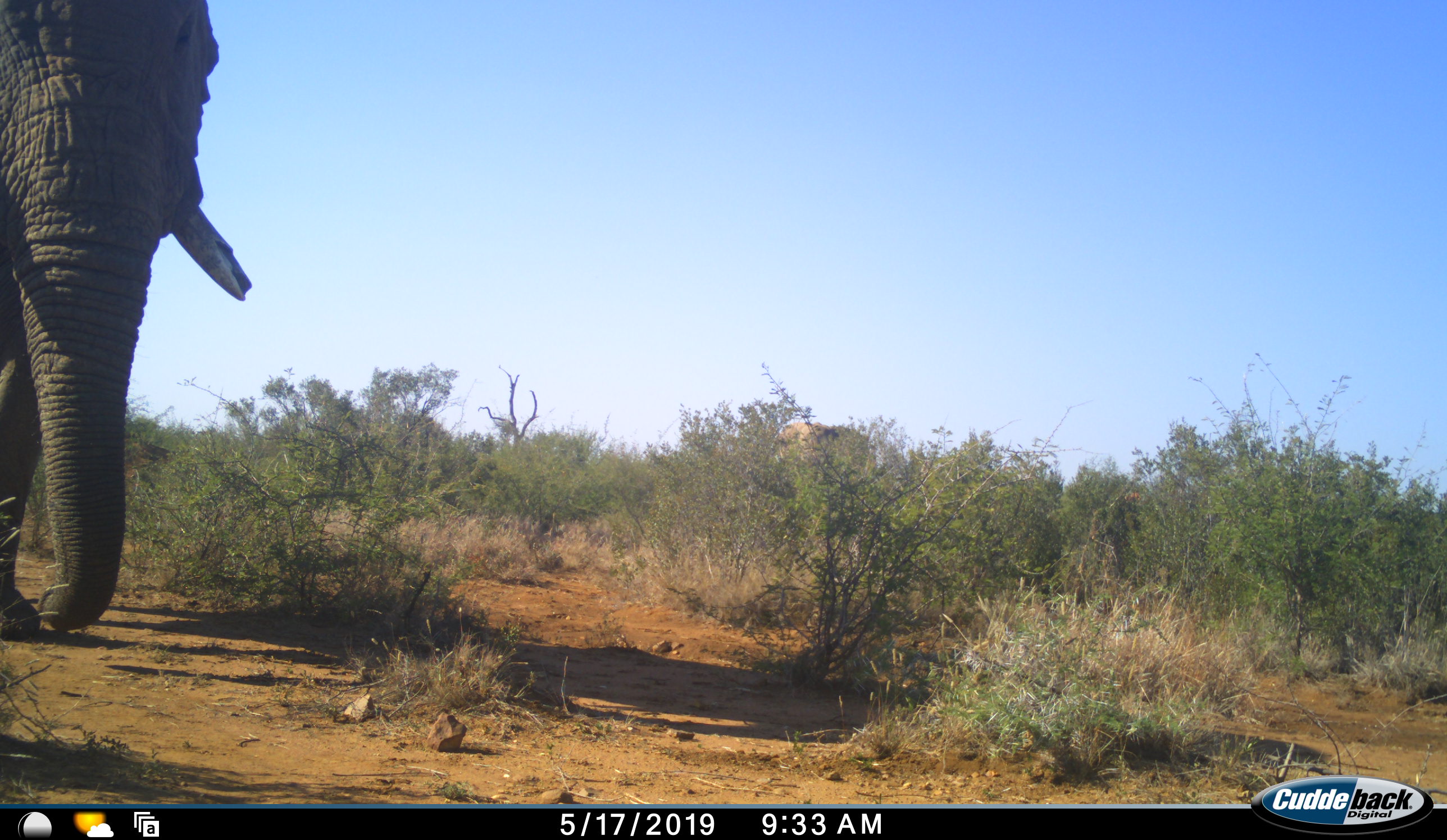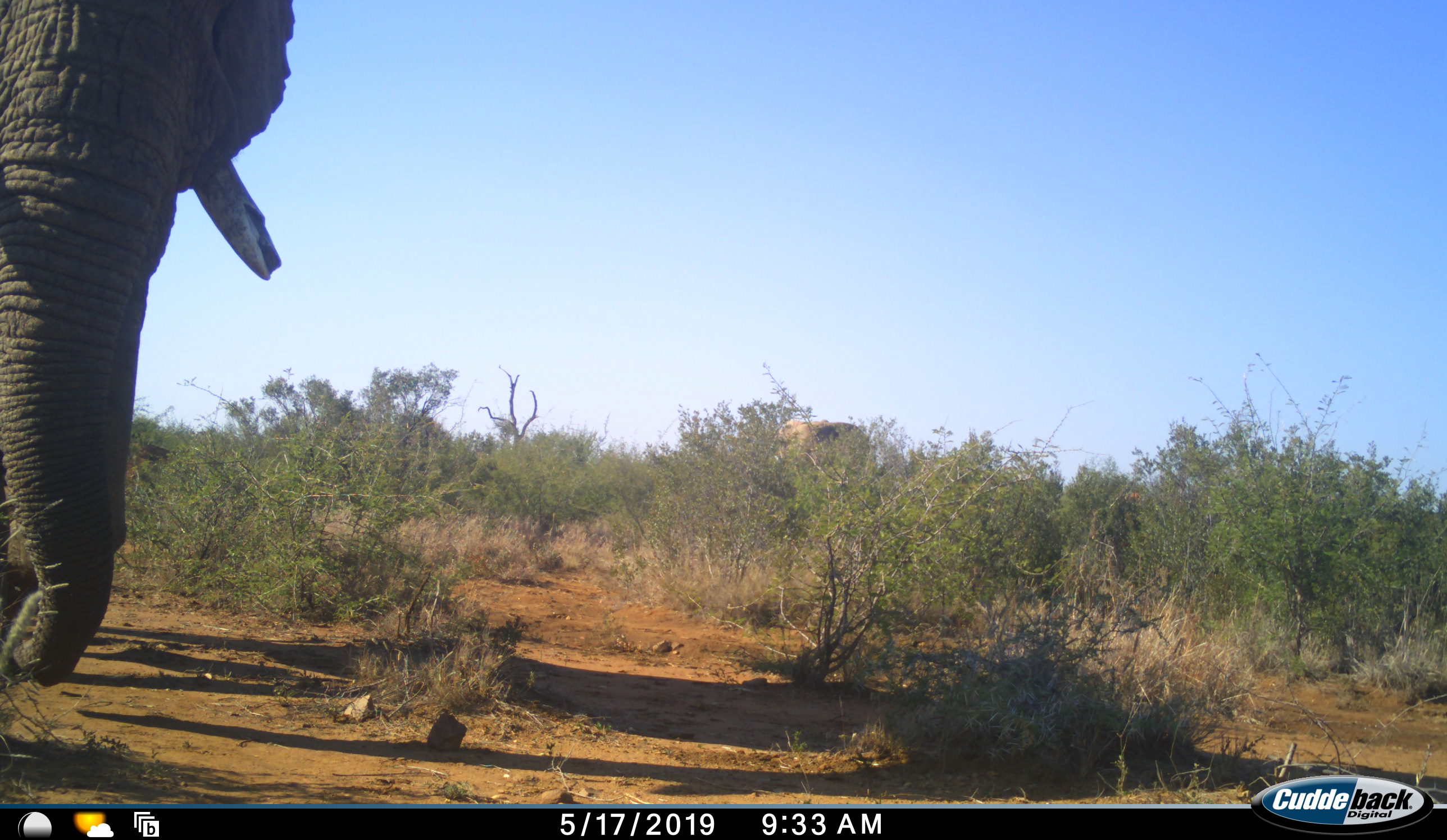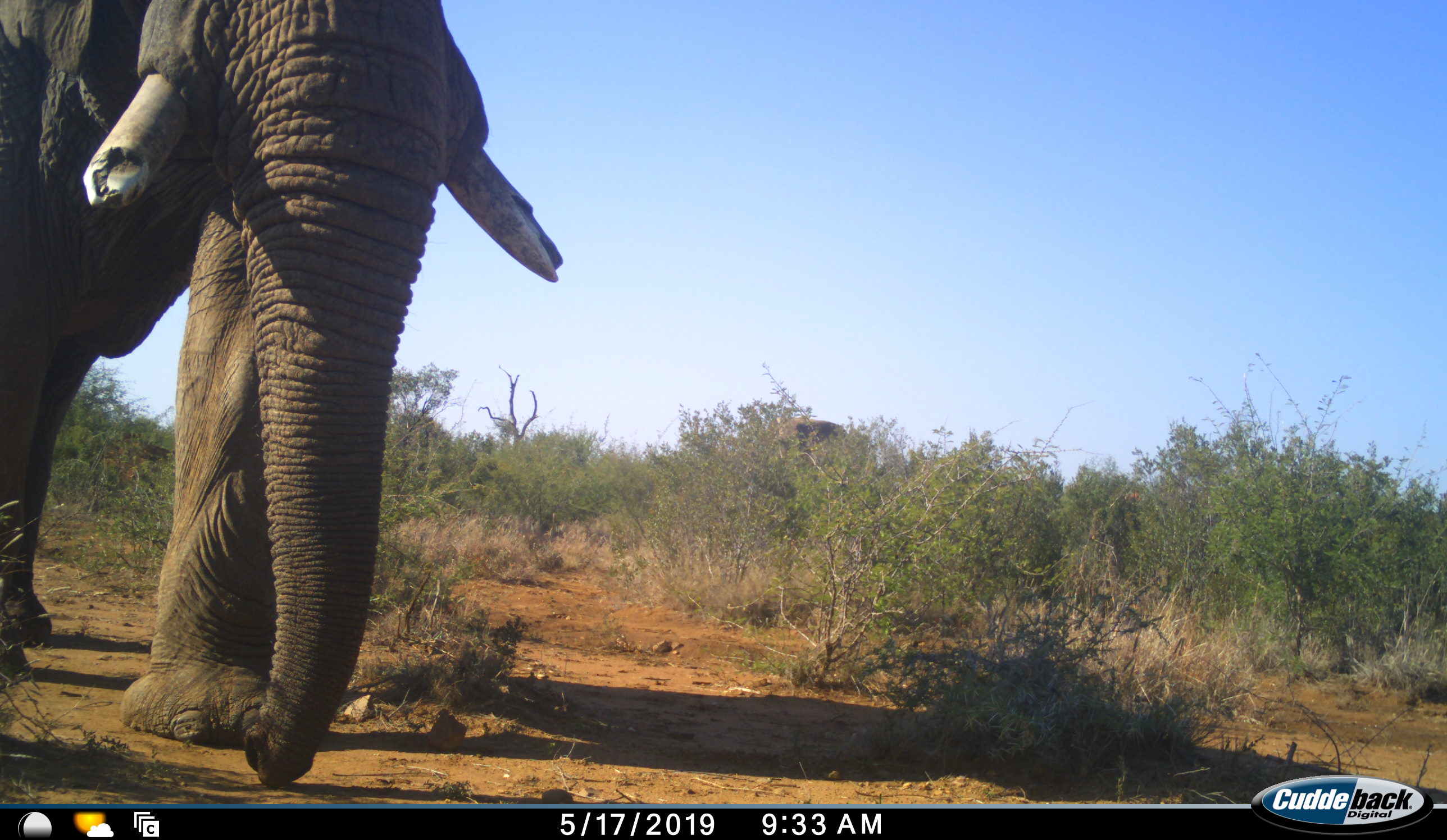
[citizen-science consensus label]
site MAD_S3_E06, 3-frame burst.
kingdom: Animalia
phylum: Chordata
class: Mammalia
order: Proboscidea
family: Elephantidae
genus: Loxodonta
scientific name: Loxodonta africana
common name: african bush elephant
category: elephant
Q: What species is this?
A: Elephant (african bush elephant) (Loxodonta africana).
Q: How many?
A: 1.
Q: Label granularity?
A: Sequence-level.